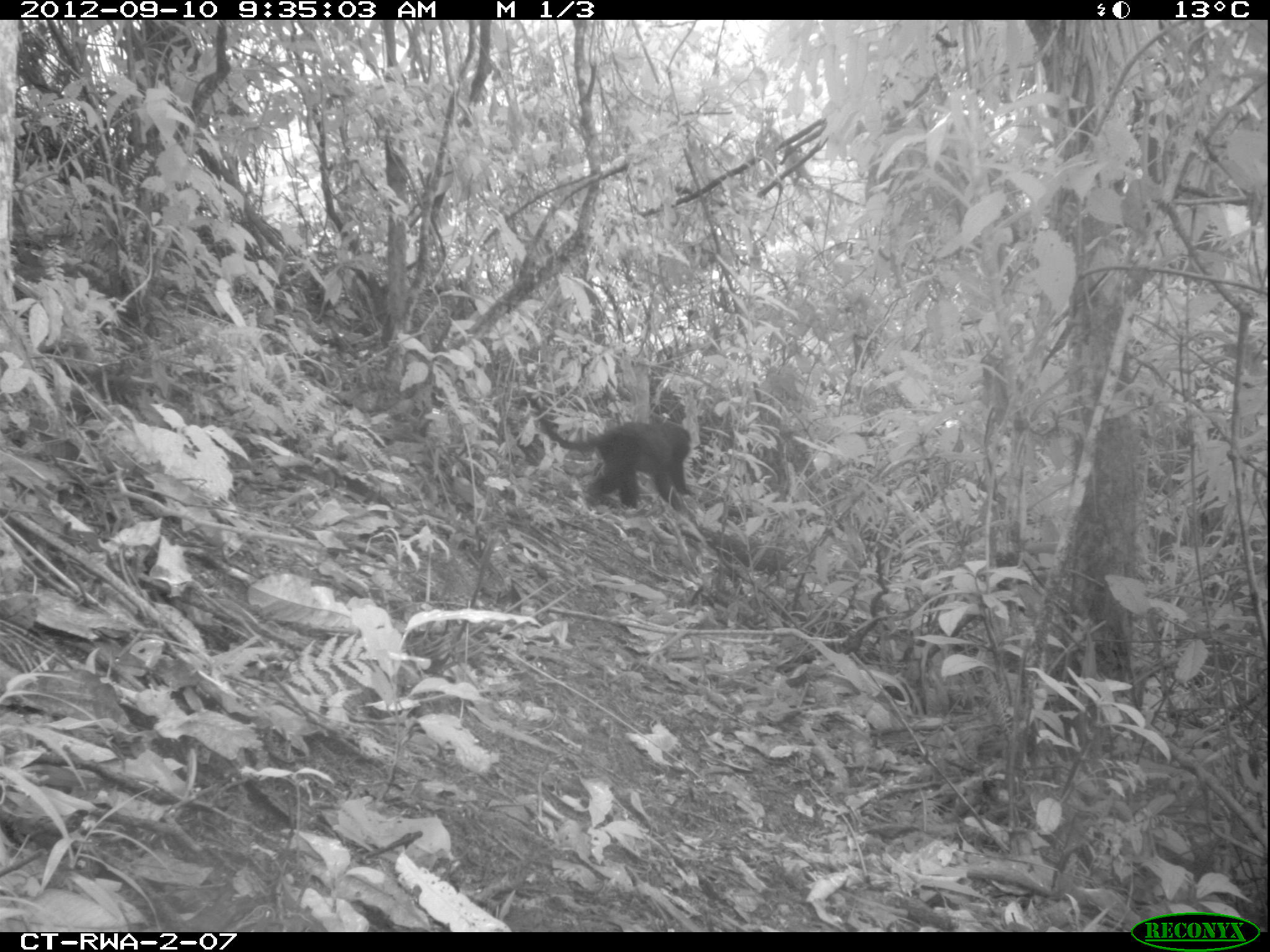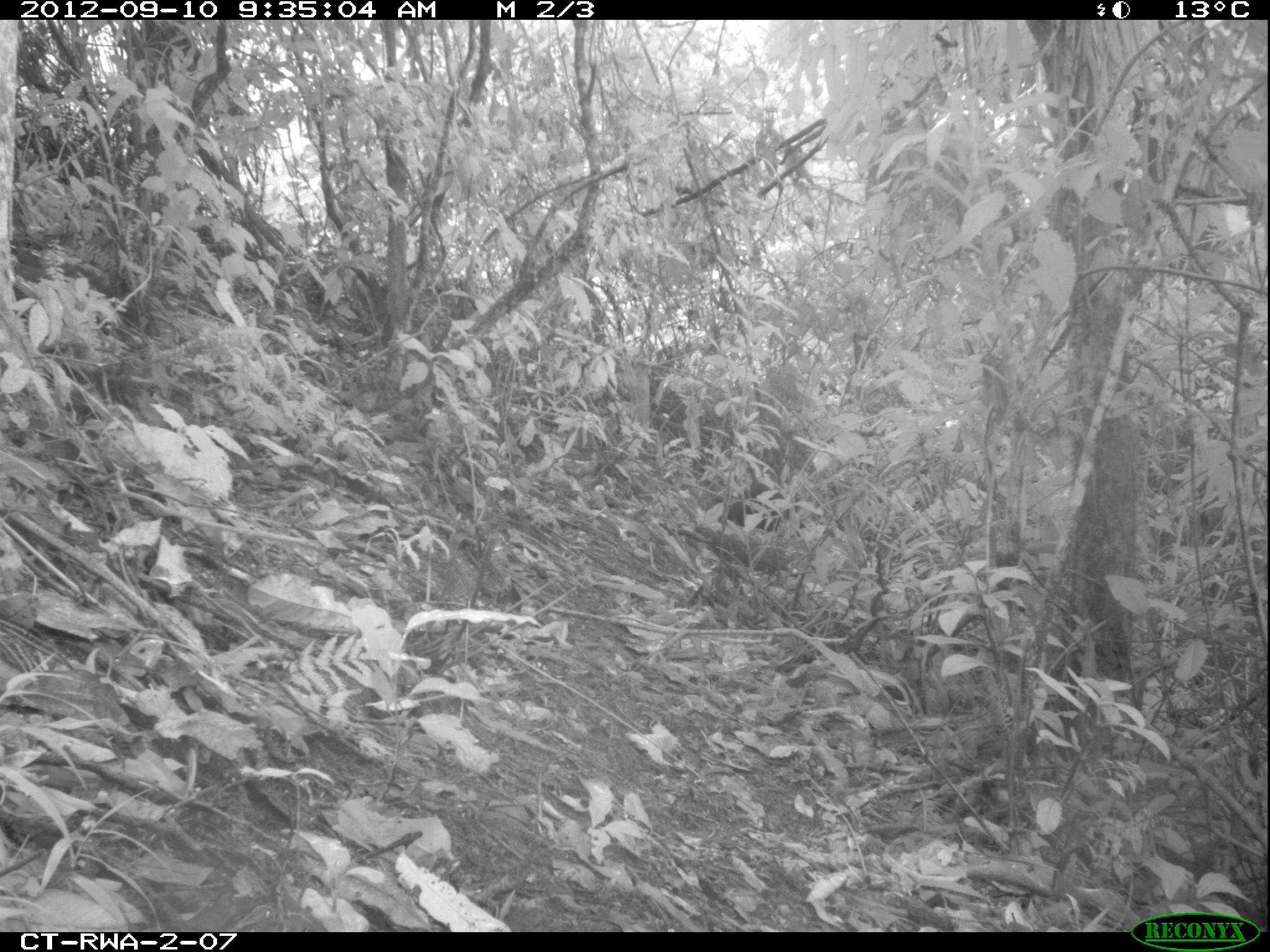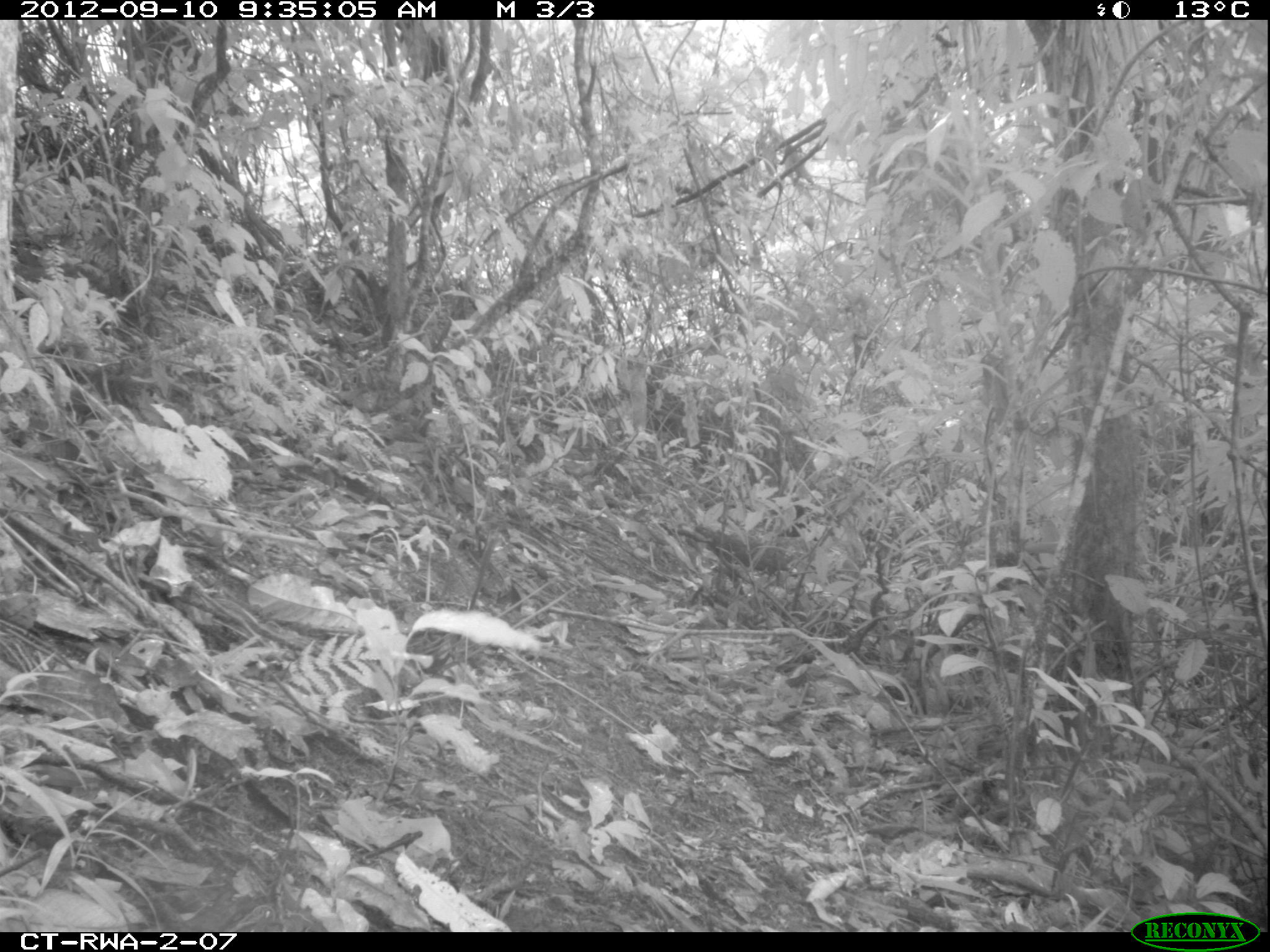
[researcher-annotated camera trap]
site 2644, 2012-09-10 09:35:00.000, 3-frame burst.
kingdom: Animalia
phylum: Chordata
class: Mammalia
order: Primates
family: Cercopithecidae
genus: Allochrocebus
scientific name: Allochrocebus lhoesti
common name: l'hoest's monkey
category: cercopithecus lhoesti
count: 1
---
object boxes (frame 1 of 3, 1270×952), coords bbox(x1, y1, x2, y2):
cercopithecus lhoesti: bbox(524, 393, 694, 515)